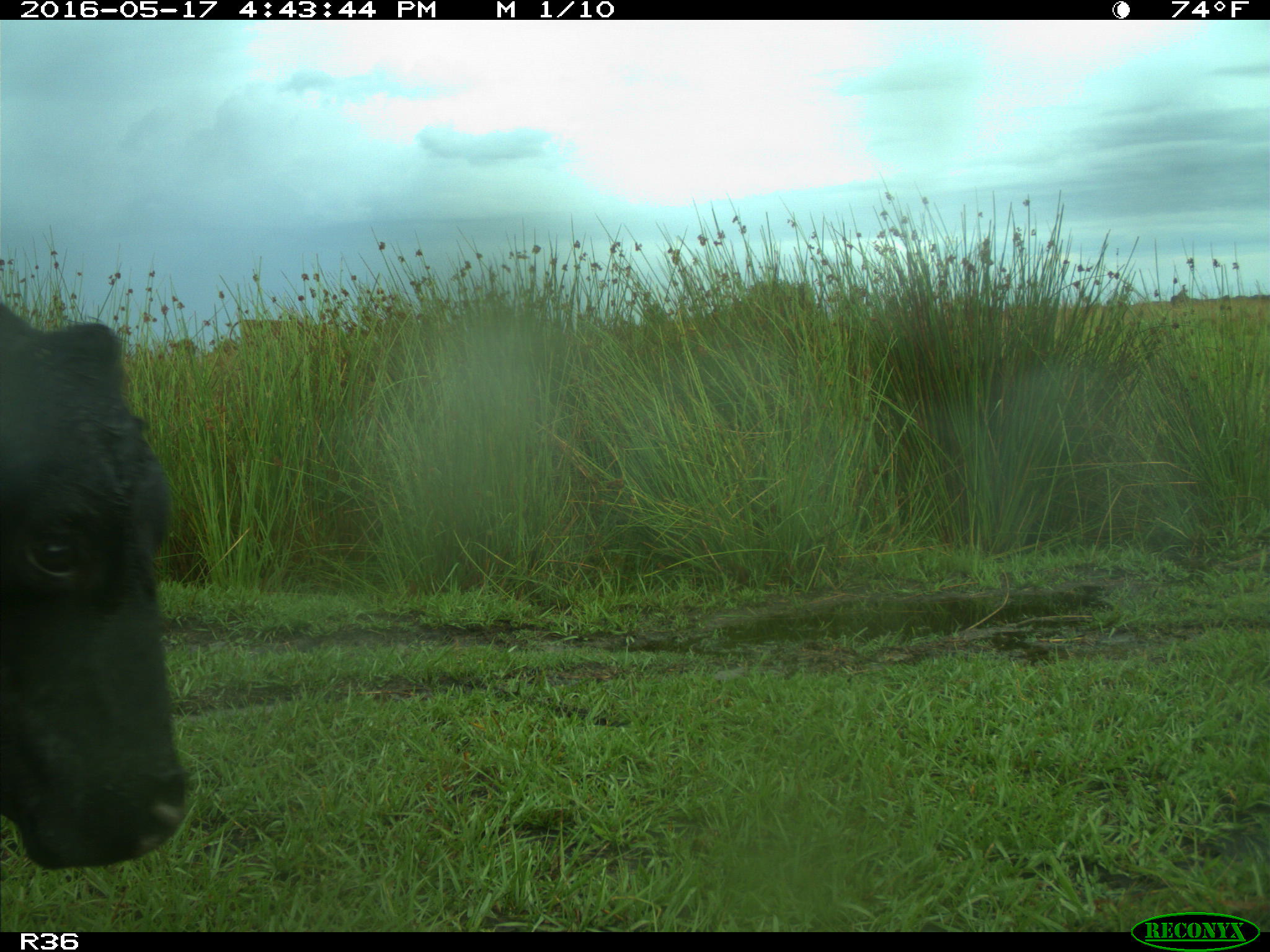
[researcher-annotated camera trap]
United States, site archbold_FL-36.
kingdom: Animalia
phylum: Chordata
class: Mammalia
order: Artiodactyla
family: Bovidae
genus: Bos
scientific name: Bos taurus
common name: domestic cow